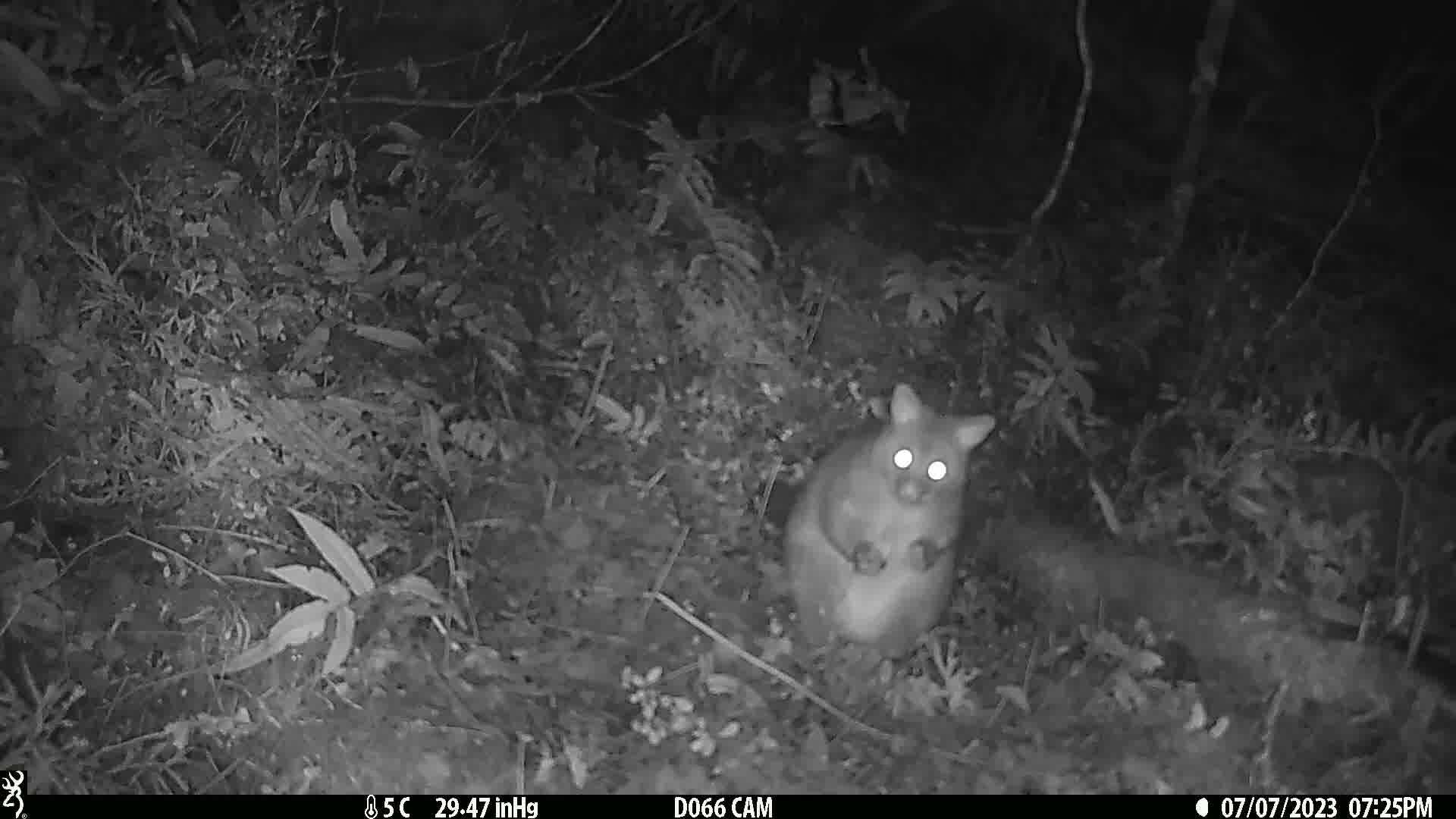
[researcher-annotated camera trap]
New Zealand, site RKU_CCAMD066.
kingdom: Animalia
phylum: Chordata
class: Mammalia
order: Diprotodontia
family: Phalangeridae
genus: Trichosurus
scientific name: Trichosurus vulpecula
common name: common brushtail possum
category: possum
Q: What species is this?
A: Possum (common brushtail possum) (Trichosurus vulpecula).